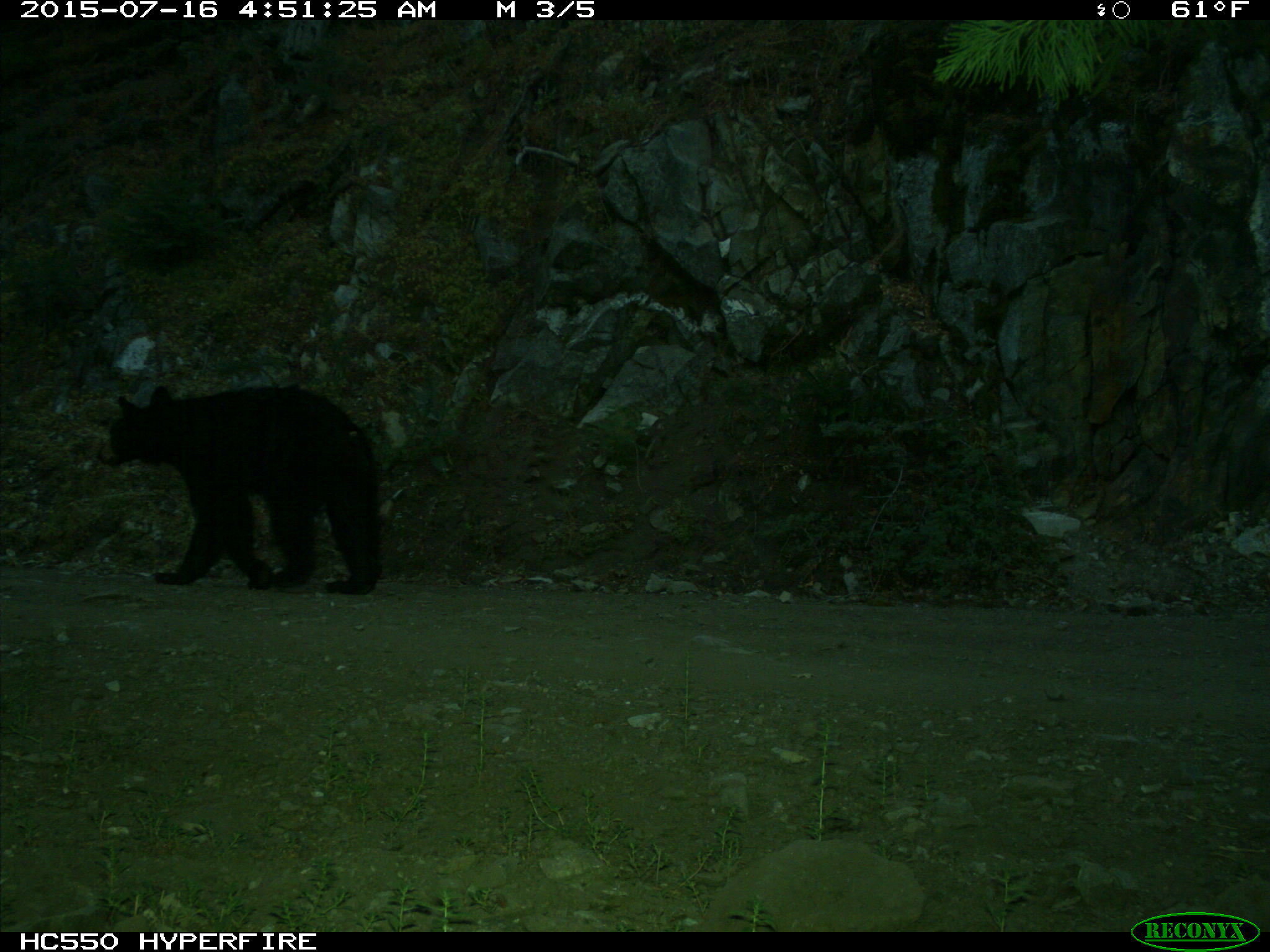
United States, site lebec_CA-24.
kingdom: Animalia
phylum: Chordata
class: Mammalia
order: Carnivora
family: Ursidae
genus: Ursus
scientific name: Ursus americanus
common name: american black bear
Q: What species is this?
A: Ursus americanus (american black bear).